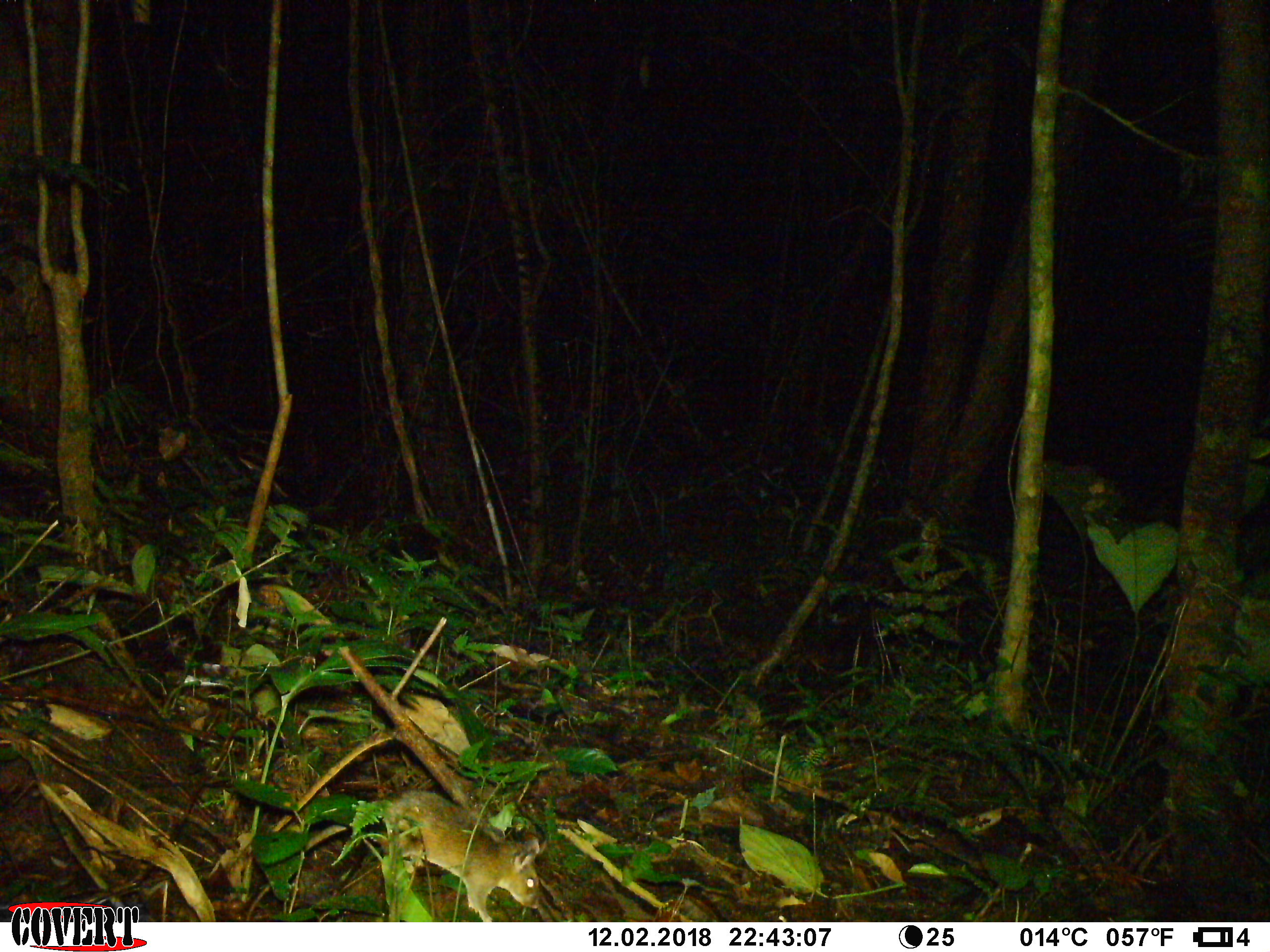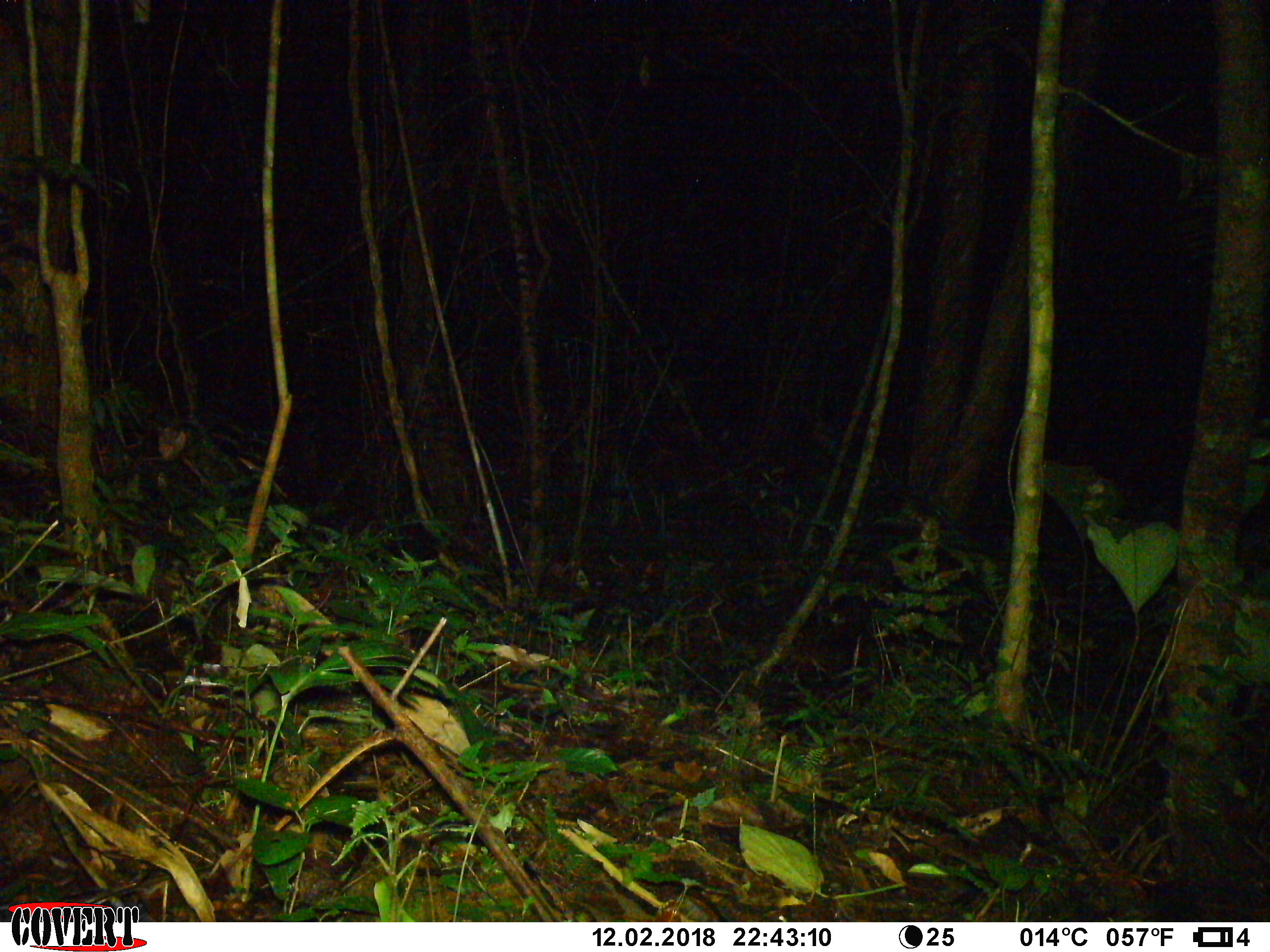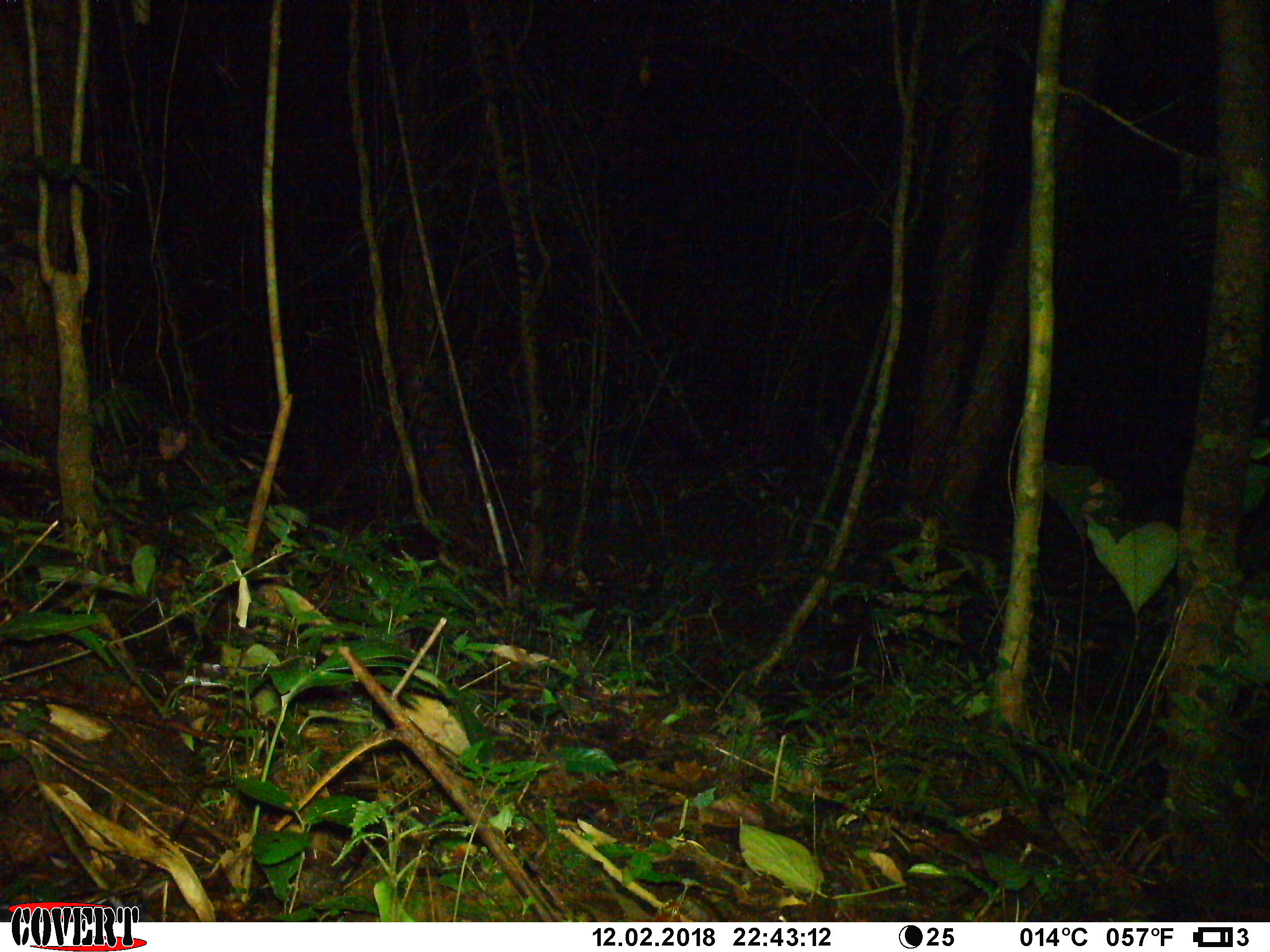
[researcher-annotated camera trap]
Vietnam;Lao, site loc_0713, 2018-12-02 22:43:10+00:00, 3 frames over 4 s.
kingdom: Animalia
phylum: Chordata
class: Mammalia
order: Rodentia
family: Muridae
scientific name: Muridae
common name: old-world mice and rats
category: unidentified murid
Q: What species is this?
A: Unidentified murid (old-world mice and rats) (Muridae).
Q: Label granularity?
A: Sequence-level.